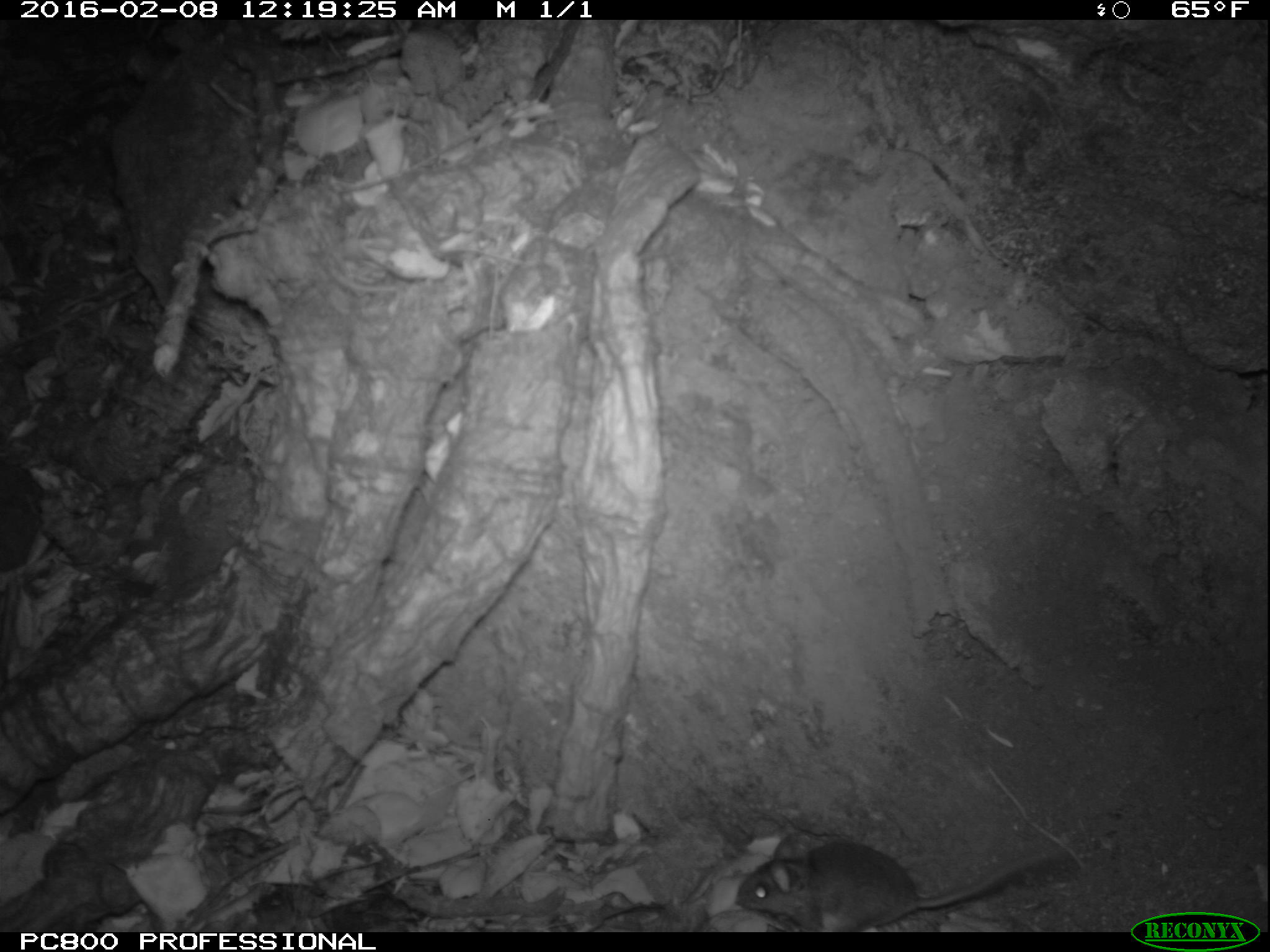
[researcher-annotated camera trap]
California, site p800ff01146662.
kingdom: Animalia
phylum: Chordata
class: Mammalia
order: Rodentia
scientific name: Rodentia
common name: rodent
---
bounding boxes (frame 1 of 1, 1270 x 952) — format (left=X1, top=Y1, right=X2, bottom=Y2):
rodent: (left=734, top=830, right=1069, bottom=933)